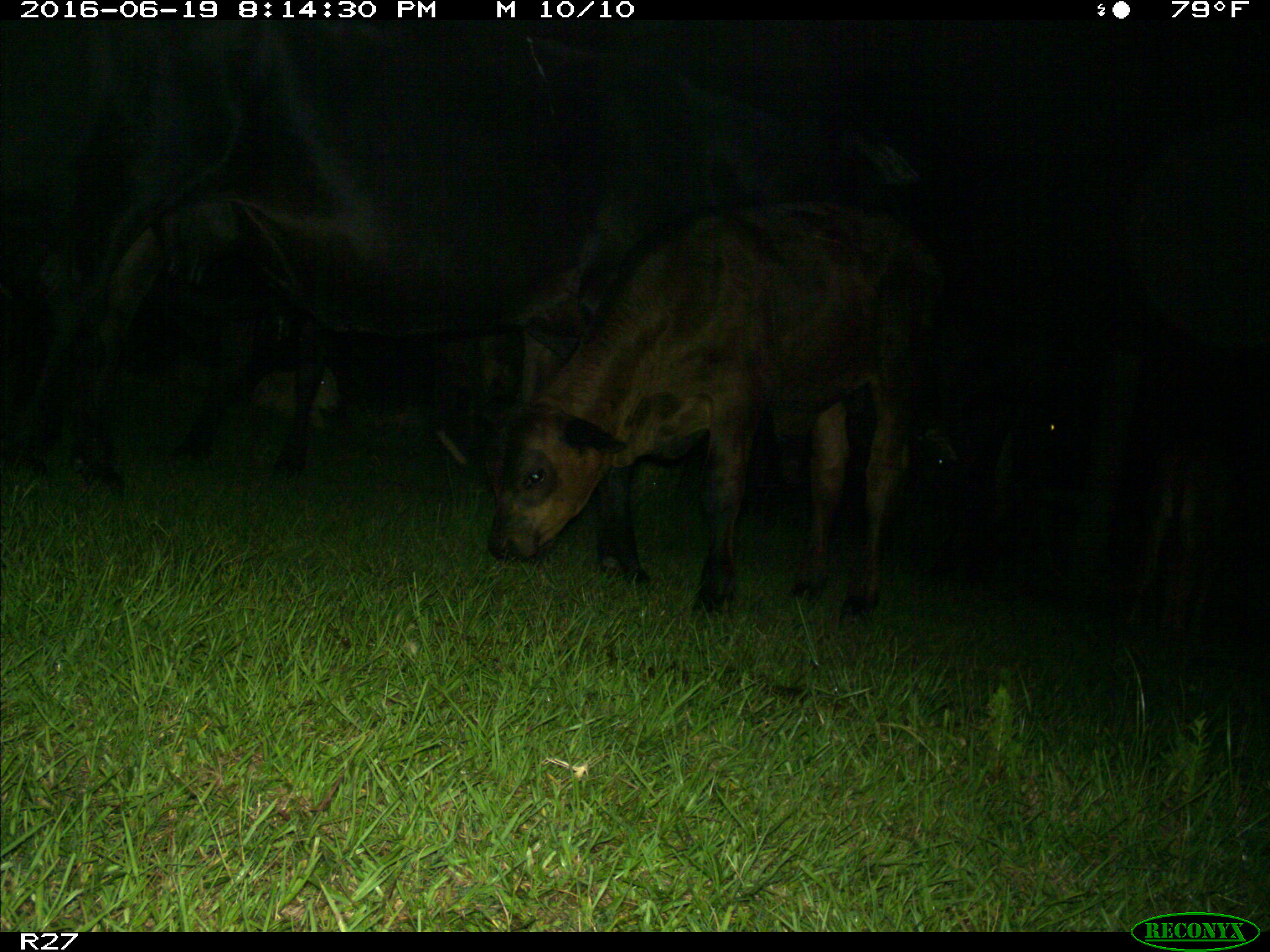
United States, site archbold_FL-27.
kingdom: Animalia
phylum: Chordata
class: Mammalia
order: Artiodactyla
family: Bovidae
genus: Bos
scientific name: Bos taurus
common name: domestic cow